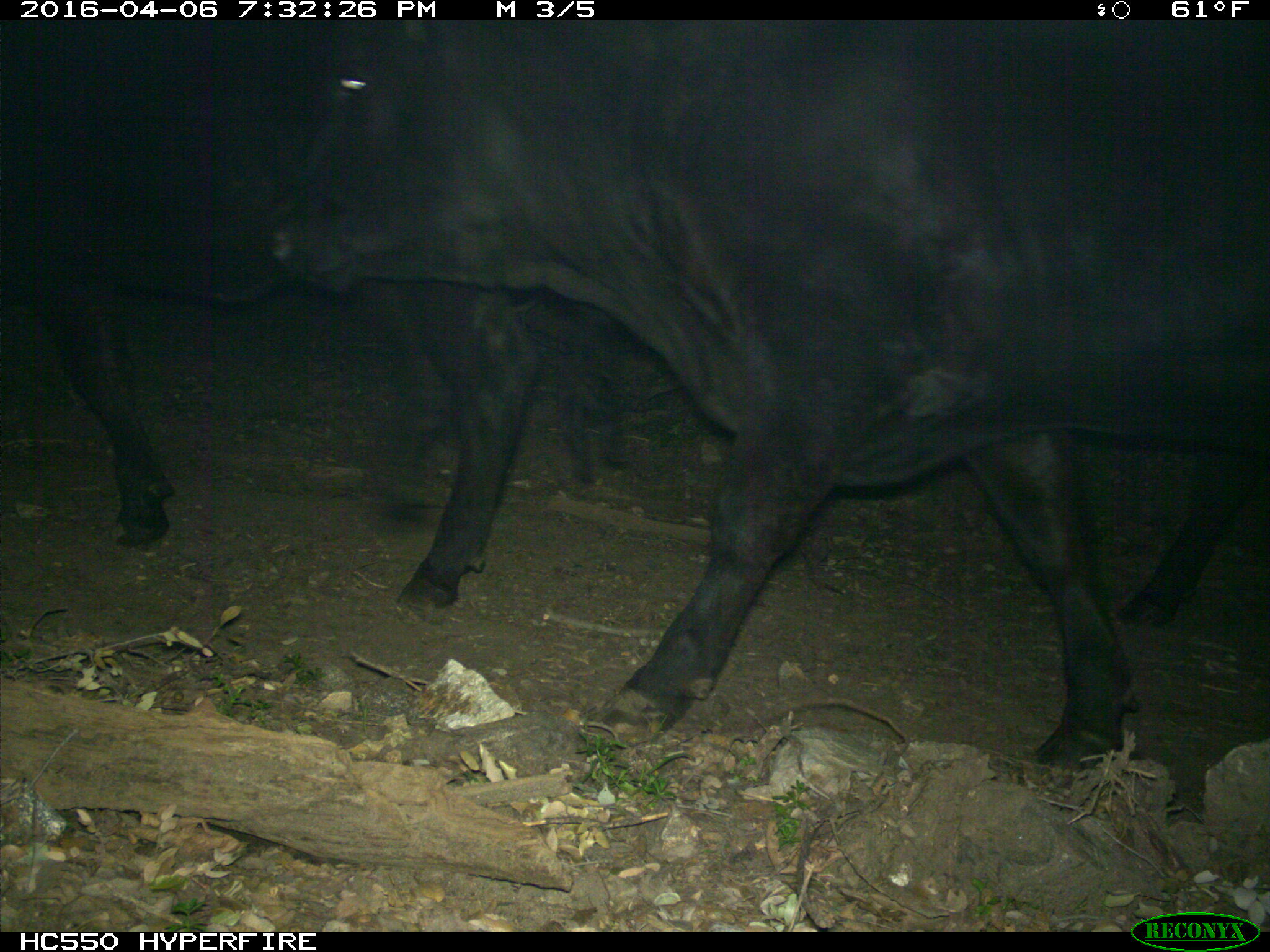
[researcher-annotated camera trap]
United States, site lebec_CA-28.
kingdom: Animalia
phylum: Chordata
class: Mammalia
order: Artiodactyla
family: Bovidae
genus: Bos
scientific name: Bos taurus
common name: domestic cow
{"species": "Bos taurus (domestic cow)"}